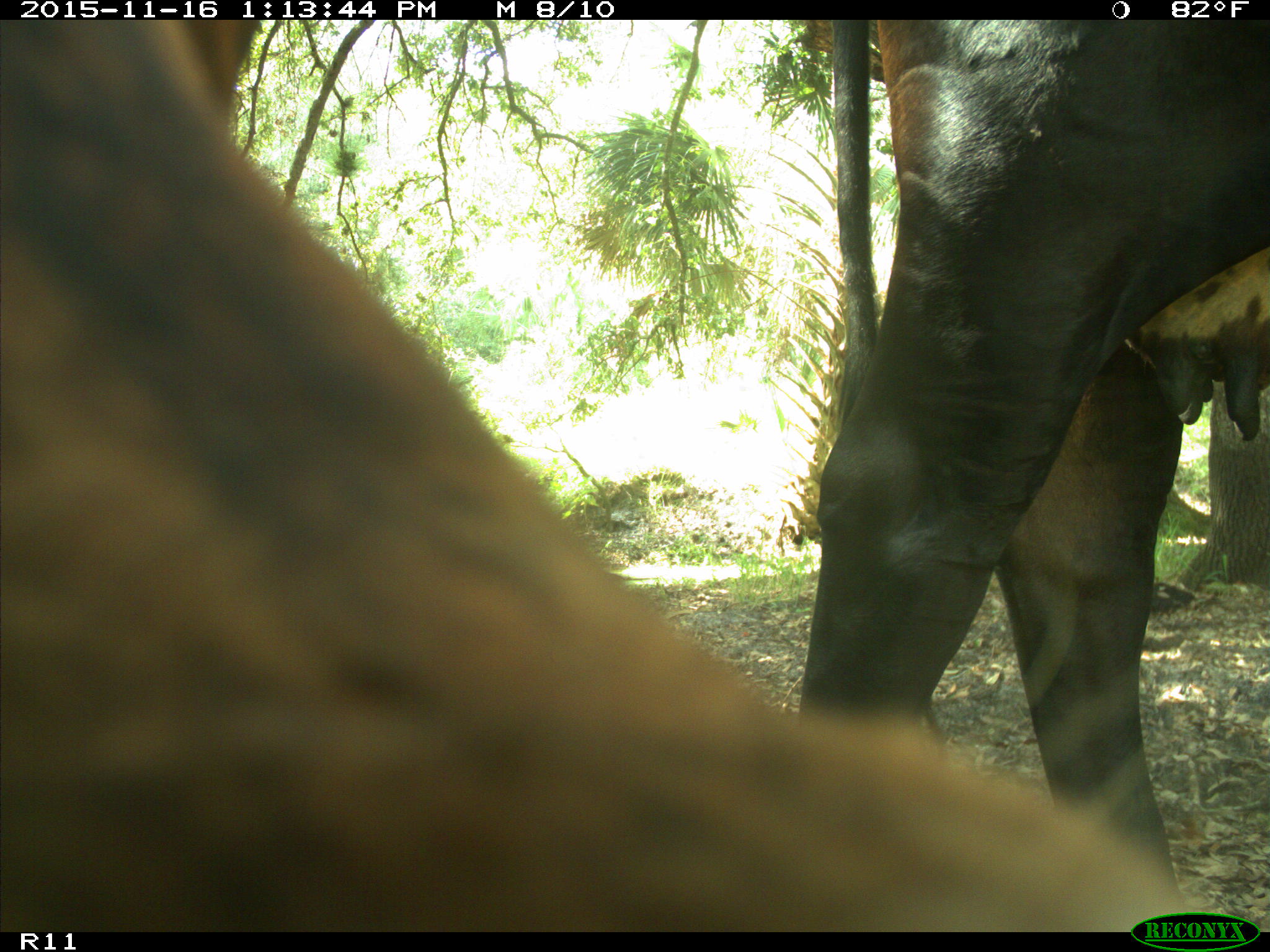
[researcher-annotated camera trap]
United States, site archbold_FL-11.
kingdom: Animalia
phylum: Chordata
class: Mammalia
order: Artiodactyla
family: Bovidae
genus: Bos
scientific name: Bos taurus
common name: domestic cow